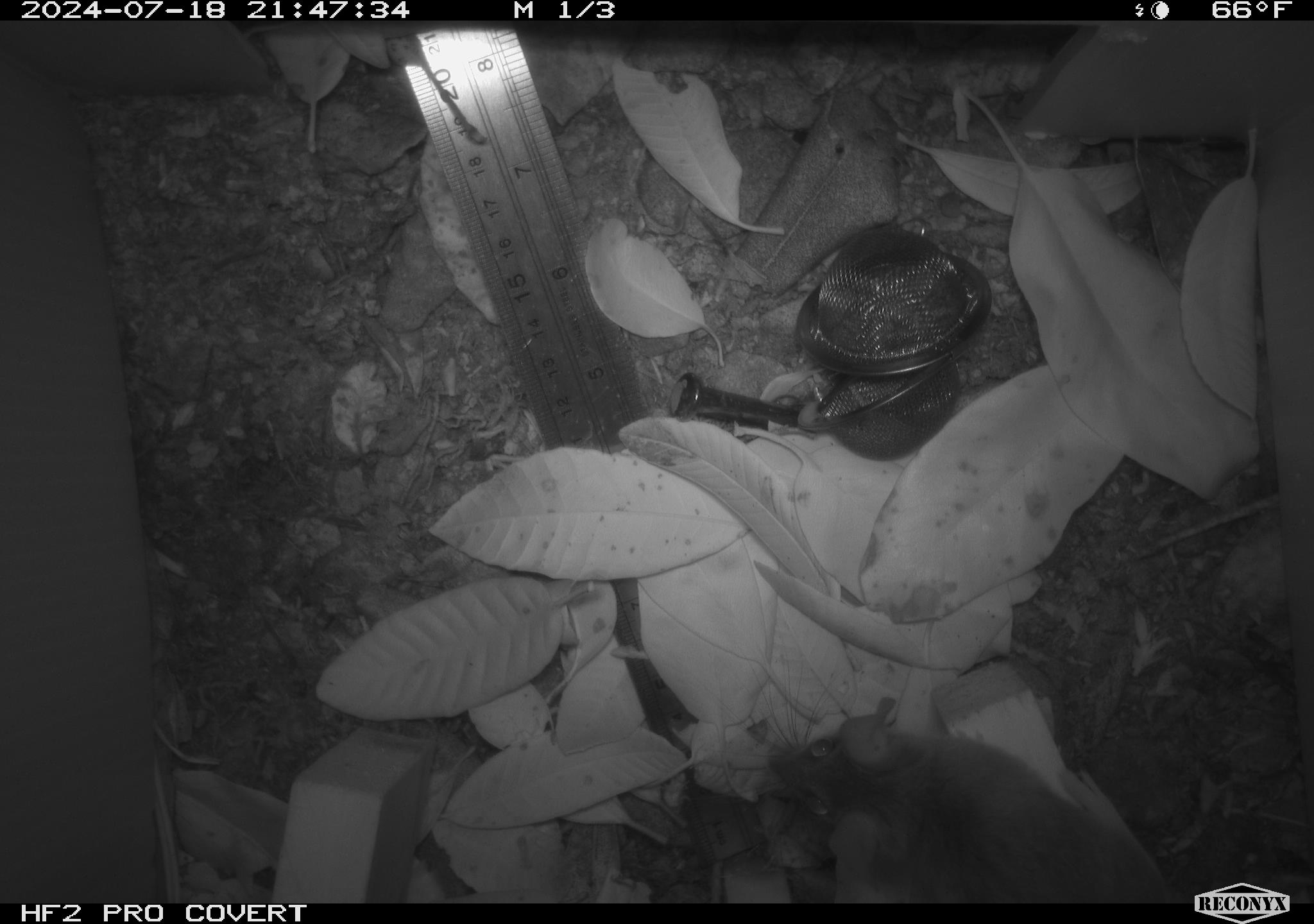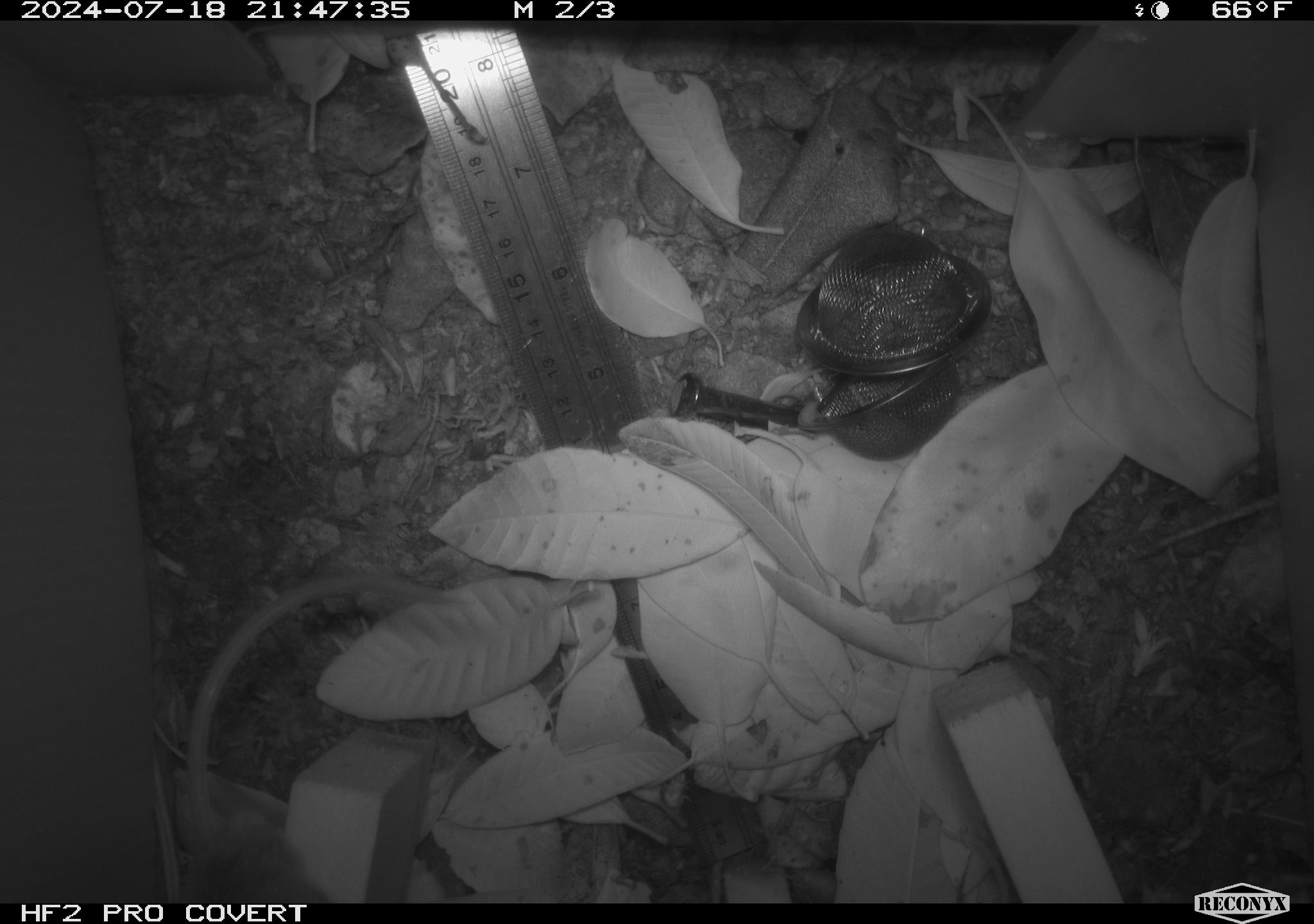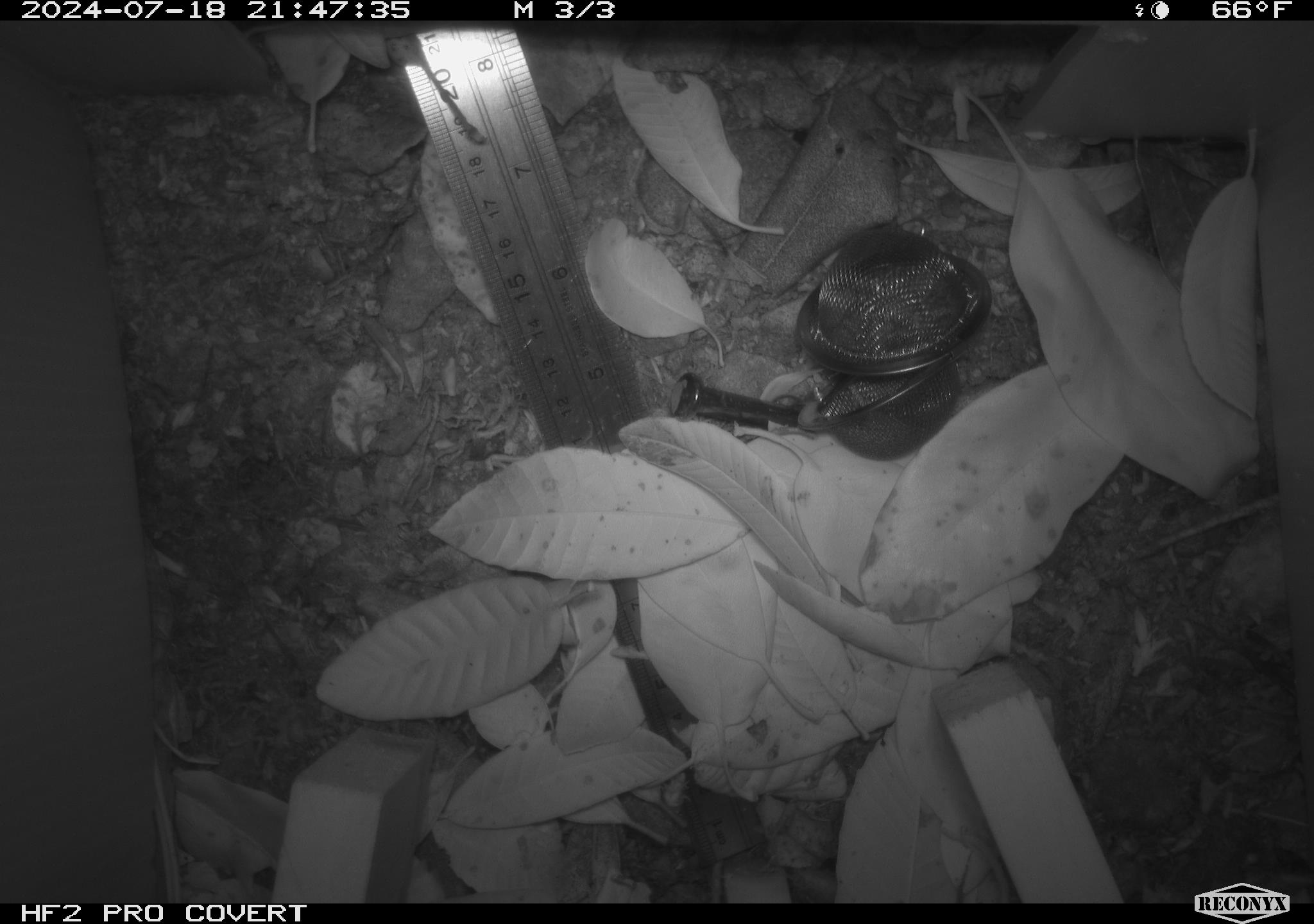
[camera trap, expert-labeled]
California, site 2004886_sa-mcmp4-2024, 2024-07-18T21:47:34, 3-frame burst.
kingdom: Animalia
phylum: Chordata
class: Mammalia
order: Rodentia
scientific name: Rodentia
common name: mouse species